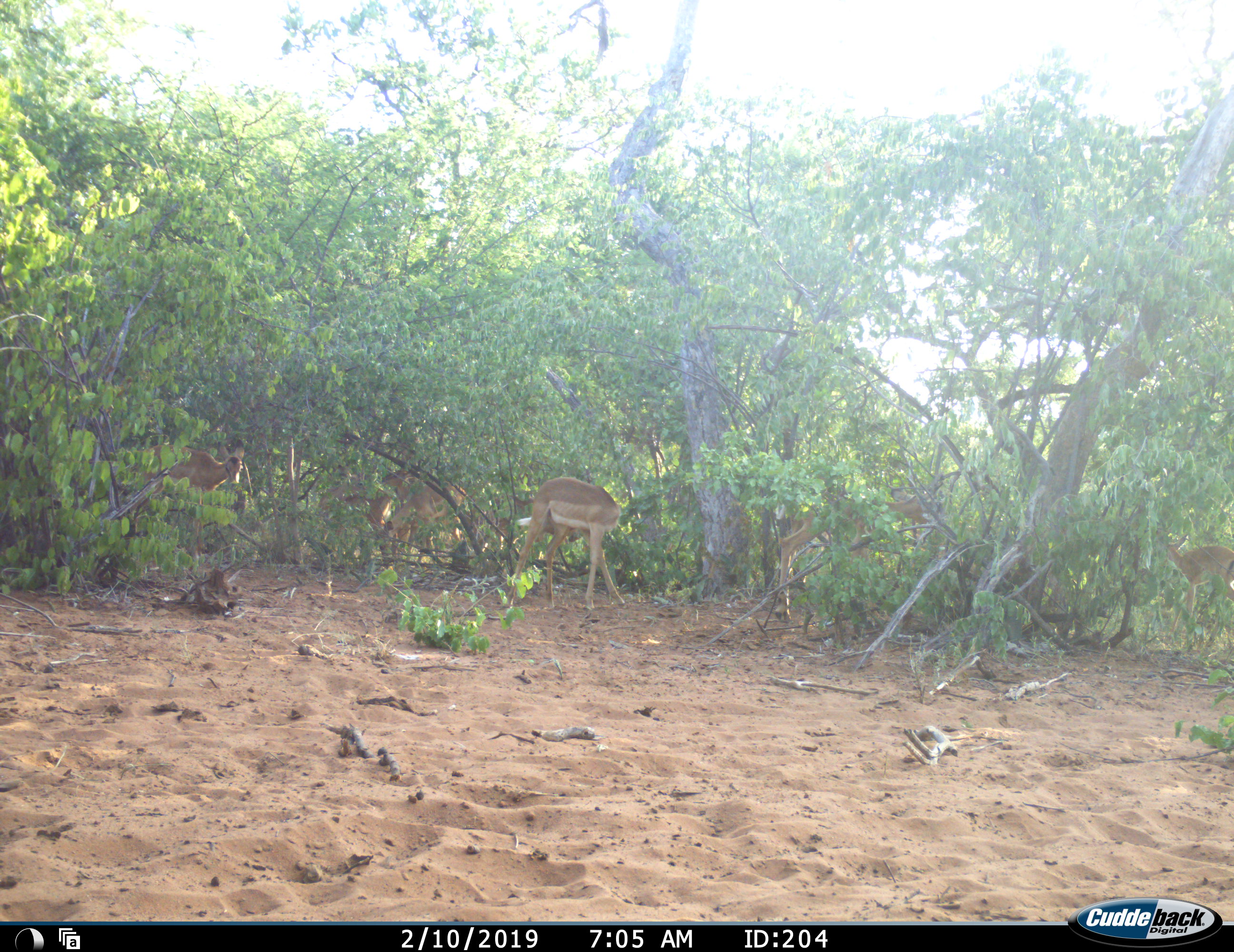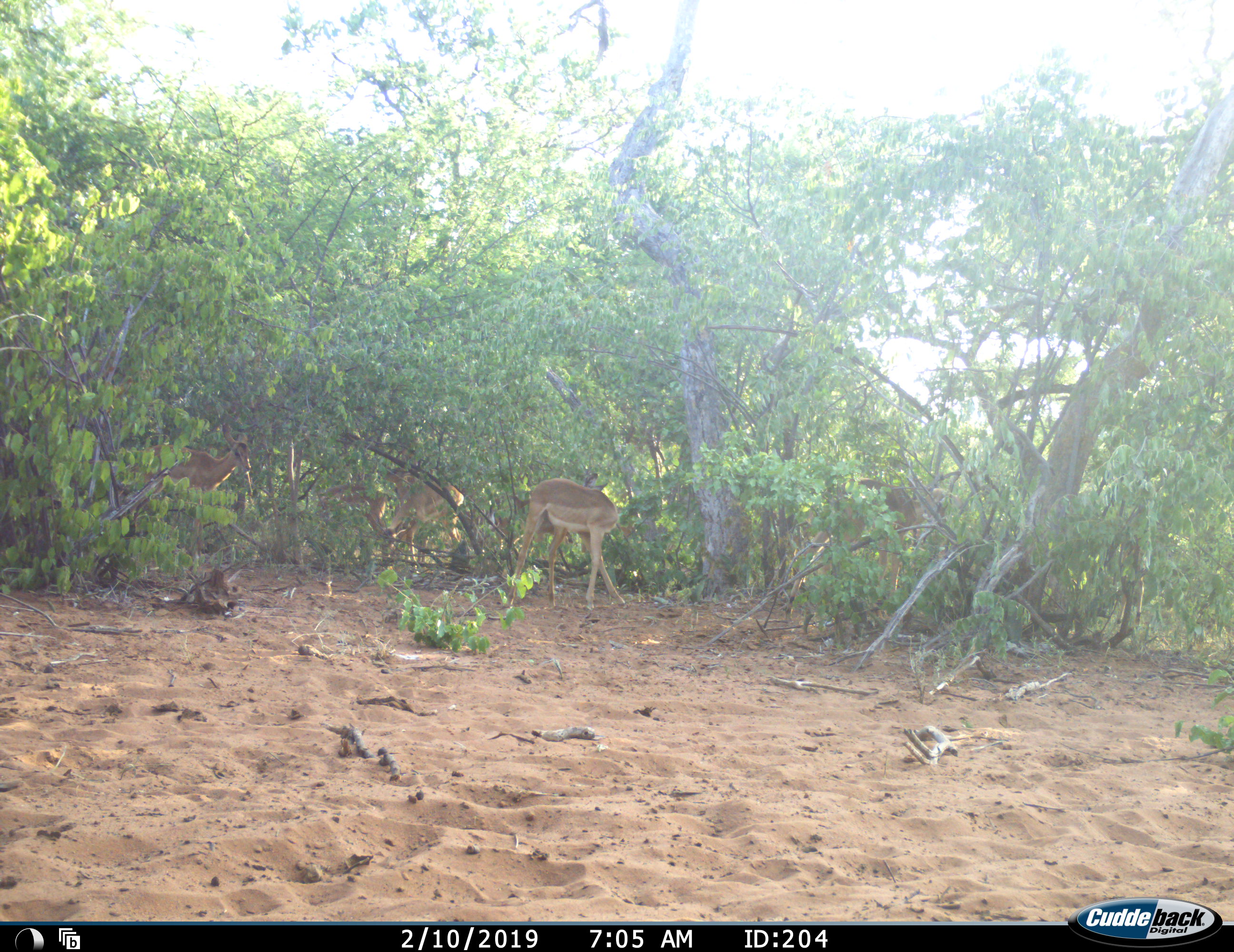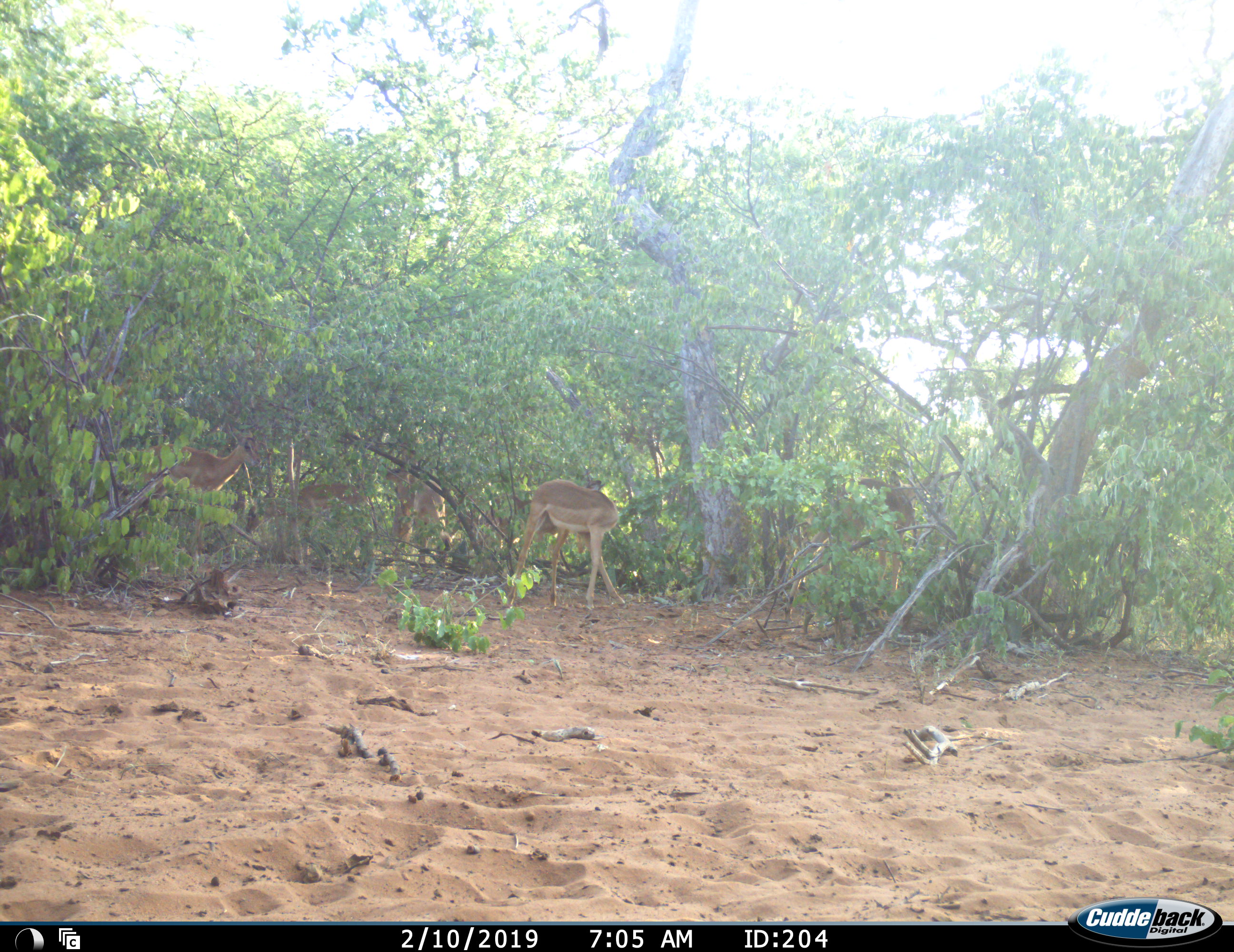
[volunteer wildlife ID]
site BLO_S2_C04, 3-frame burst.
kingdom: Animalia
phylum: Chordata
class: Mammalia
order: Artiodactyla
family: Bovidae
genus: Aepyceros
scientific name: Aepyceros melampus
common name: impala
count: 7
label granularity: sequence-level